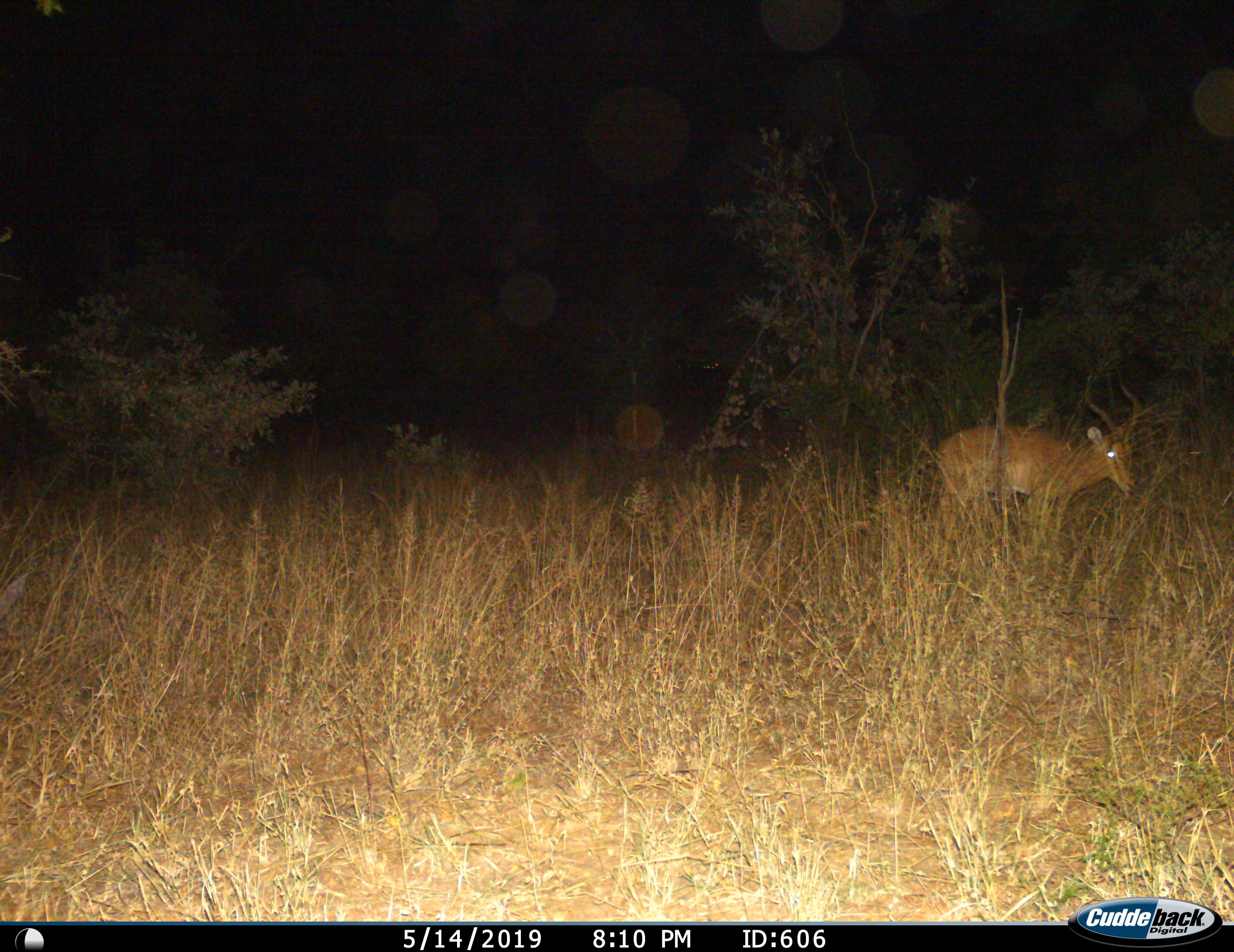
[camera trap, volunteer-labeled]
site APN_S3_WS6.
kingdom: Animalia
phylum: Chordata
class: Mammalia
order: Artiodactyla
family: Bovidae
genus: Aepyceros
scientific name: Aepyceros melampus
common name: impala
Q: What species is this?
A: Impala (Aepyceros melampus).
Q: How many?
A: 1.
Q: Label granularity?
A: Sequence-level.